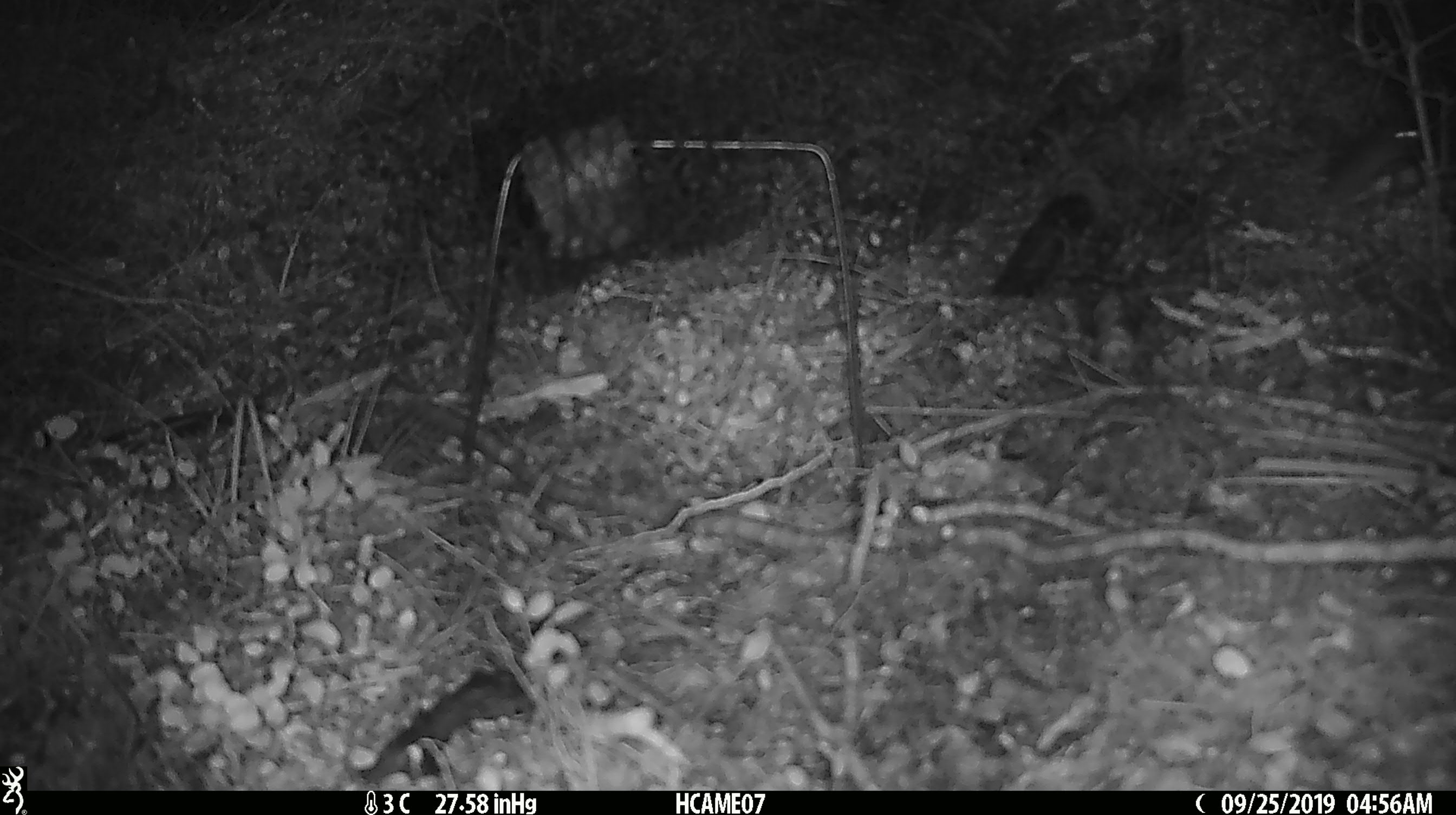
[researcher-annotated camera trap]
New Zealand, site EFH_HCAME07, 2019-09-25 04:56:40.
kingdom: Animalia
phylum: Chordata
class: Mammalia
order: Rodentia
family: Muridae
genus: Mus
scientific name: Mus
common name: mouse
Mouse (Mus).